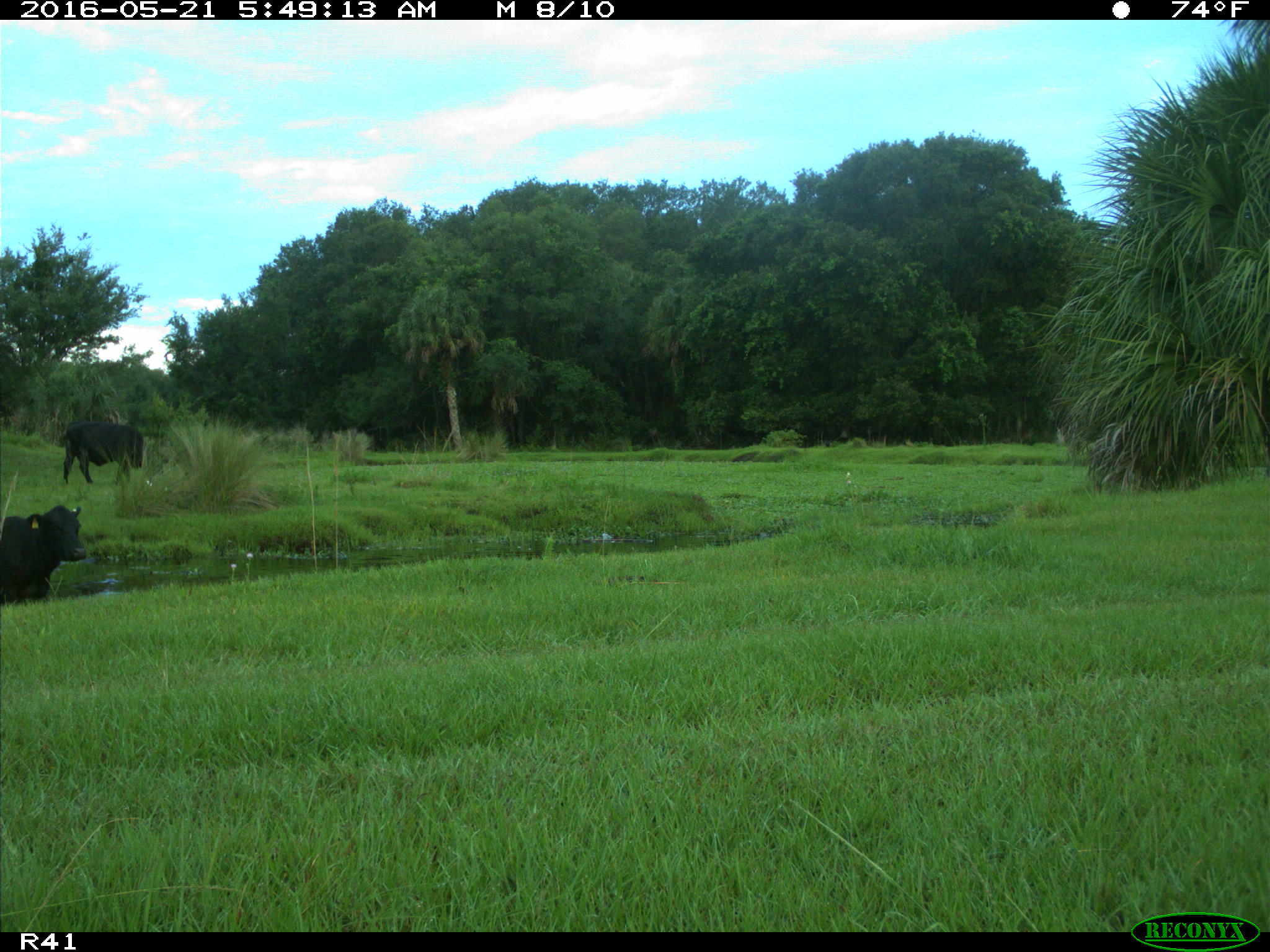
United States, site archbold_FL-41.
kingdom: Animalia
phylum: Chordata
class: Mammalia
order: Artiodactyla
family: Bovidae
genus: Bos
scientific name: Bos taurus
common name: domestic cow